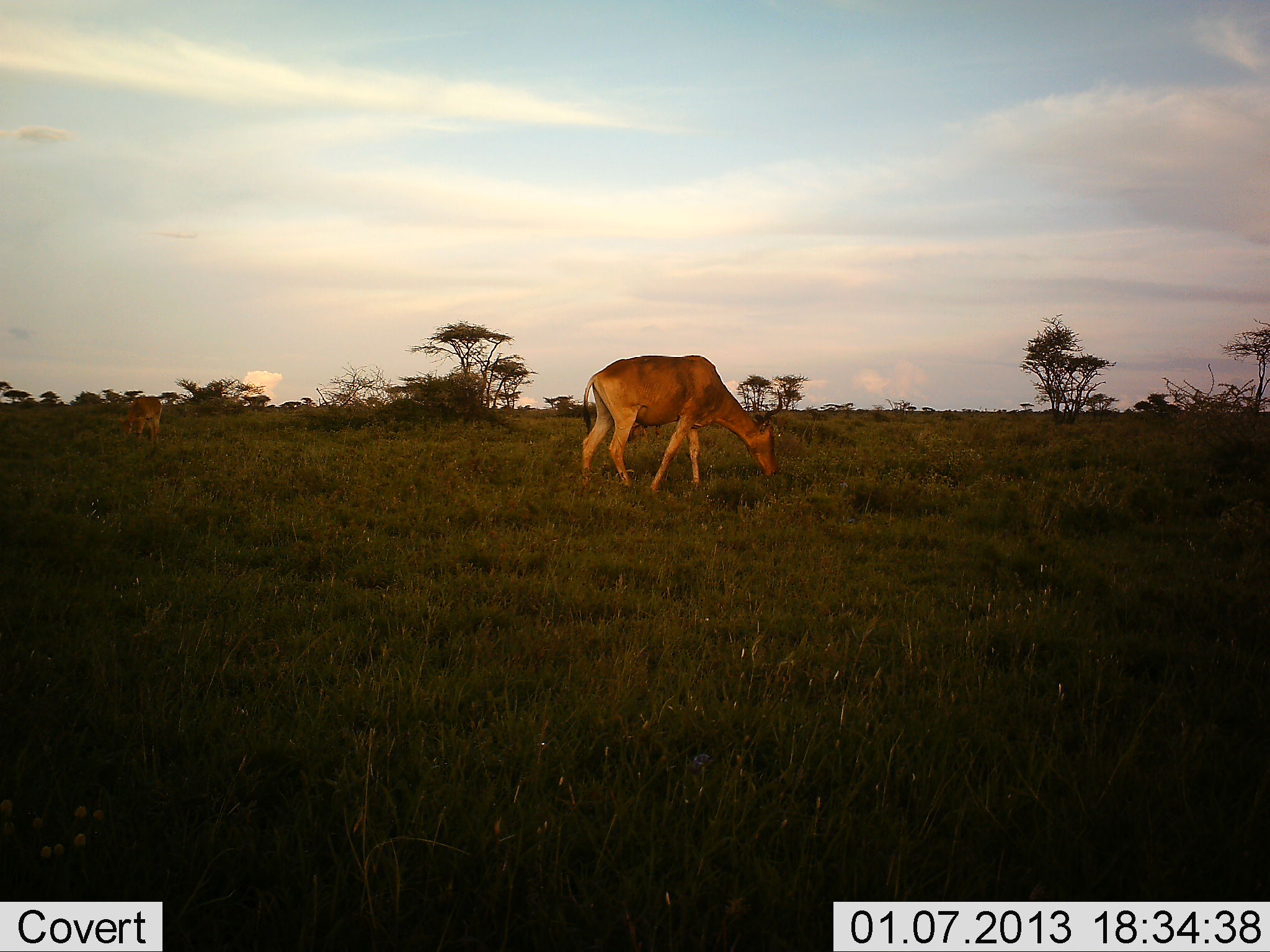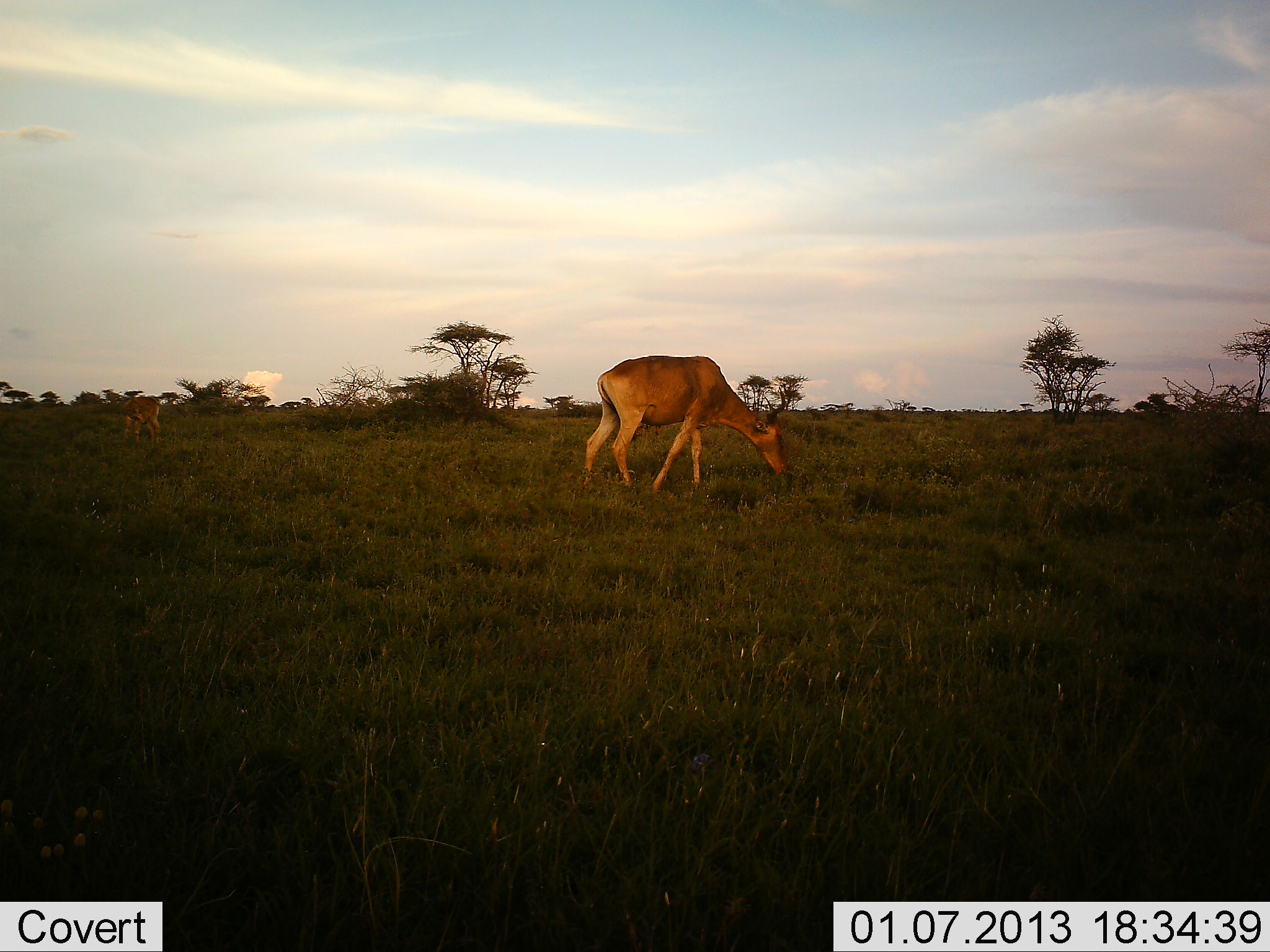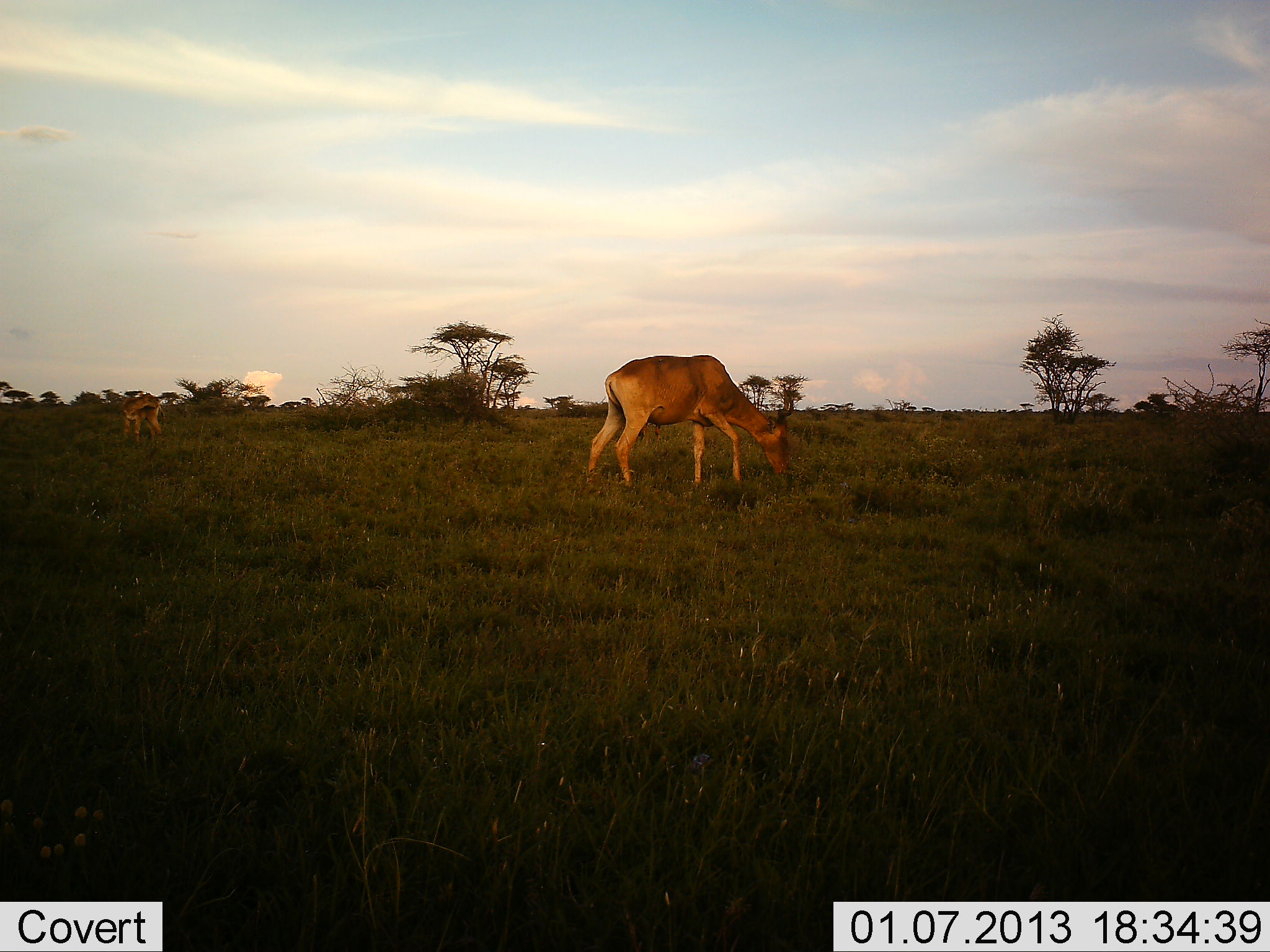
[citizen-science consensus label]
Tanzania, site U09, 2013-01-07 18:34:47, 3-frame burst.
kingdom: Animalia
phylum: Chordata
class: Mammalia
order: Artiodactyla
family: Bovidae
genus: Alcelaphus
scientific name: Alcelaphus buselaphus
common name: hartebeest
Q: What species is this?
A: Hartebeest (Alcelaphus buselaphus).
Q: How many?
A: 2.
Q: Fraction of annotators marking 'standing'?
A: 30%.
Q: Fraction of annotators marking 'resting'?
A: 0%.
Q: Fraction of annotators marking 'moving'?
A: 10%.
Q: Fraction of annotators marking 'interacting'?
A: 0%.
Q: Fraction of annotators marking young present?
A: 20%.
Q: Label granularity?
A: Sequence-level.